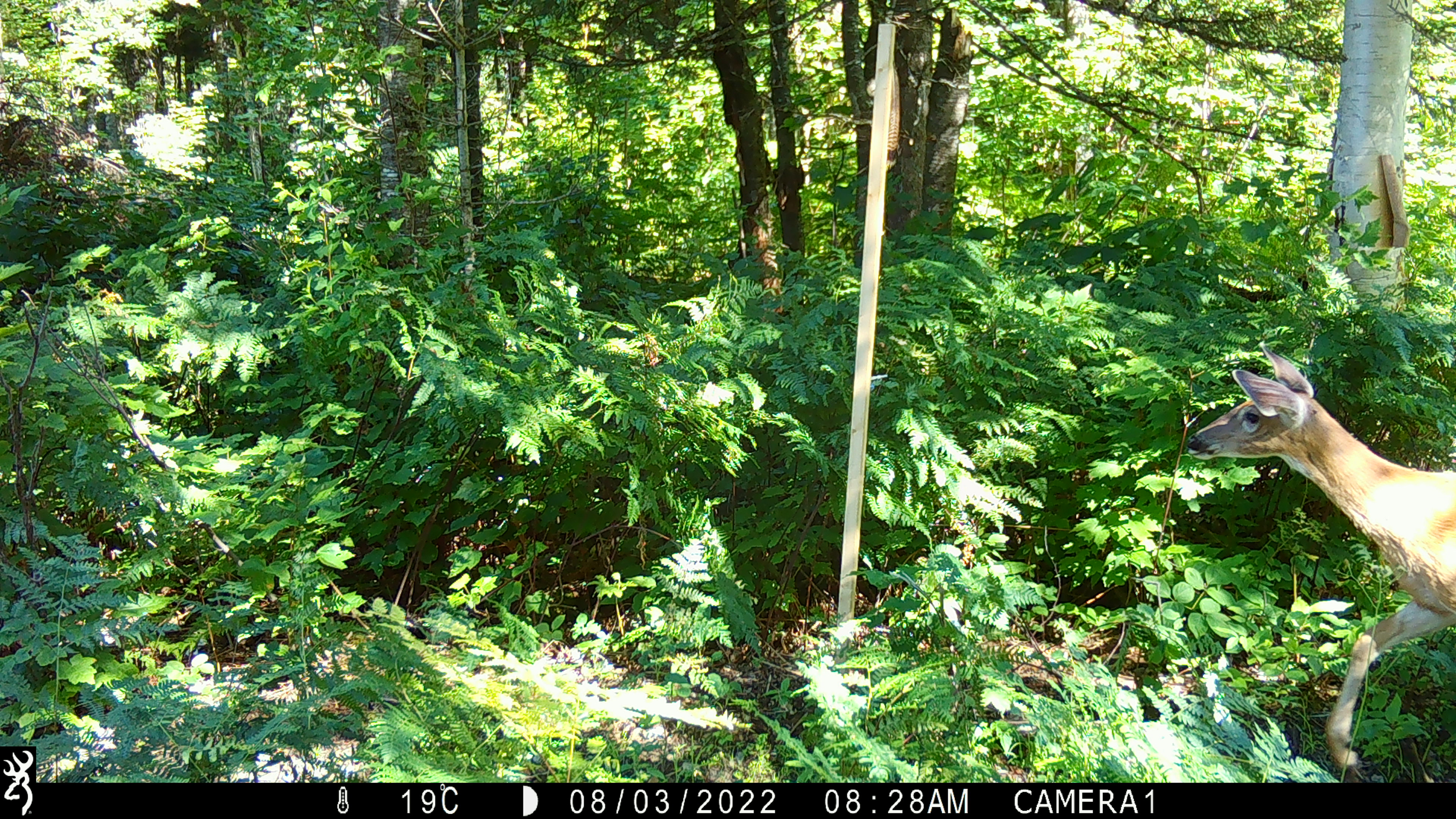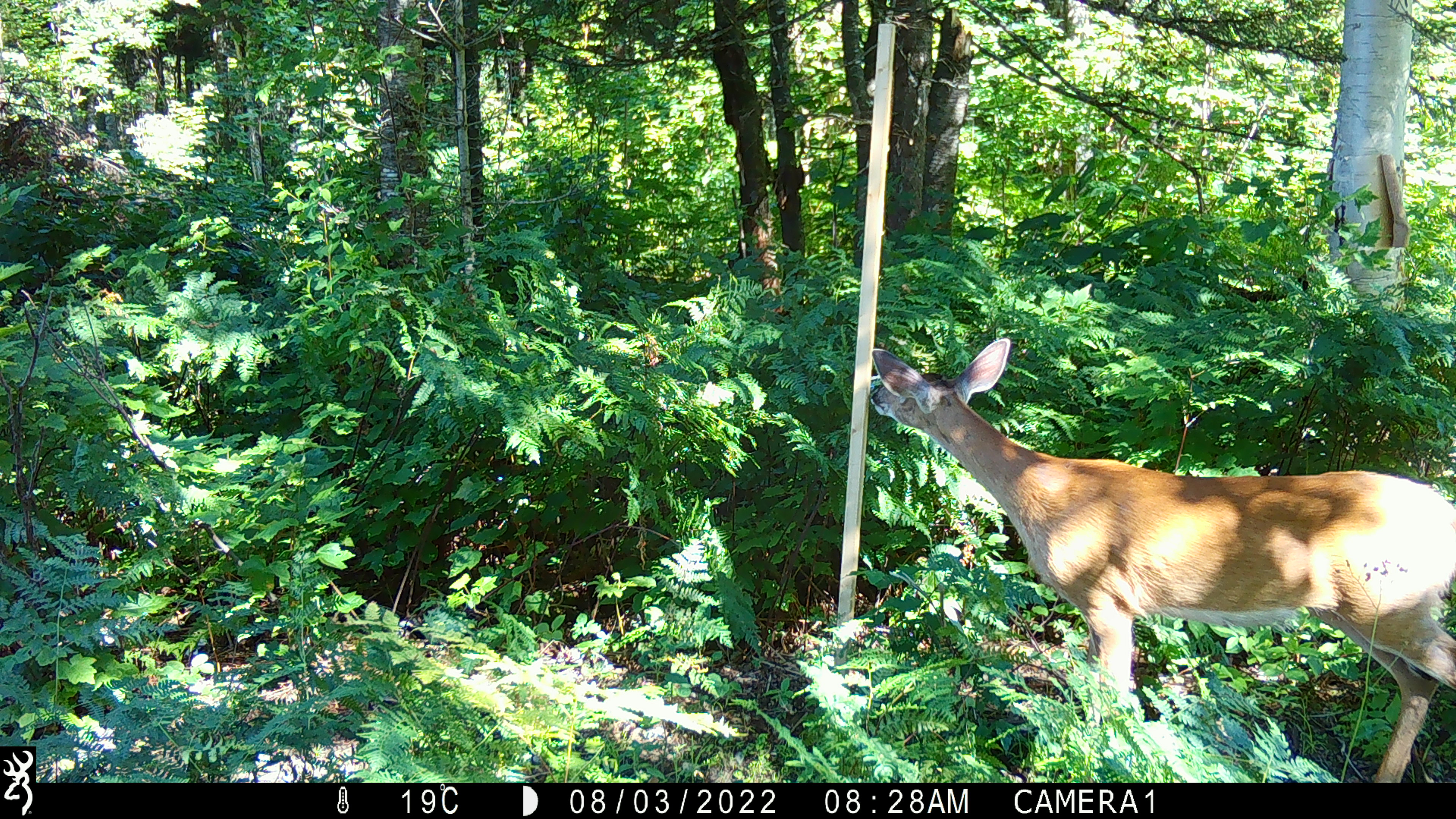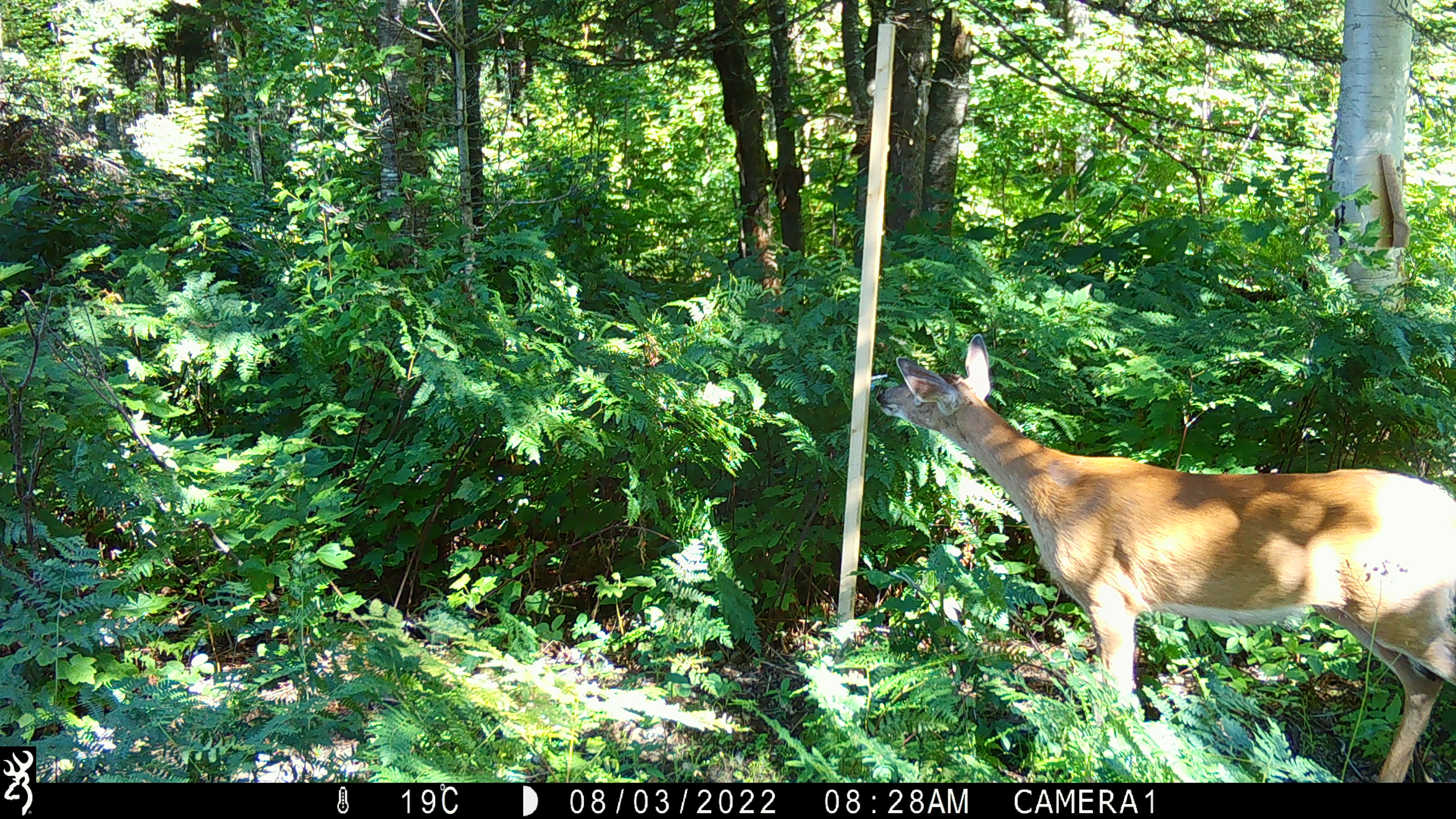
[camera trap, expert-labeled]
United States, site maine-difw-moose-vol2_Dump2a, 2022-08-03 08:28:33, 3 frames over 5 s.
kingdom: Animalia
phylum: Chordata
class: Mammalia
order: Artiodactyla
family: Cervidae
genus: Odocoileus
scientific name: Odocoileus virginianus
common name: white-tailed deer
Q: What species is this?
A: White-tailed deer (Odocoileus virginianus).